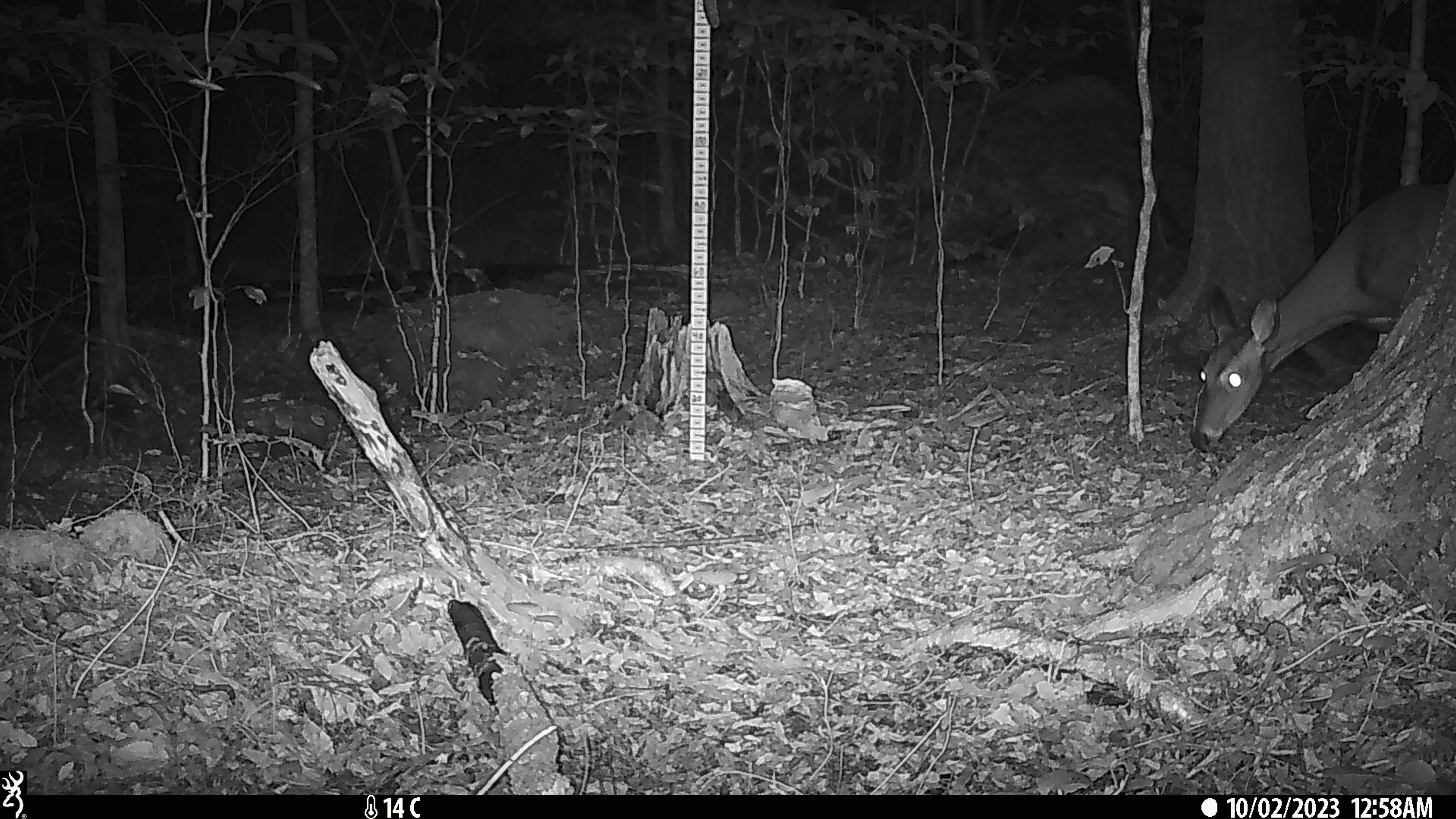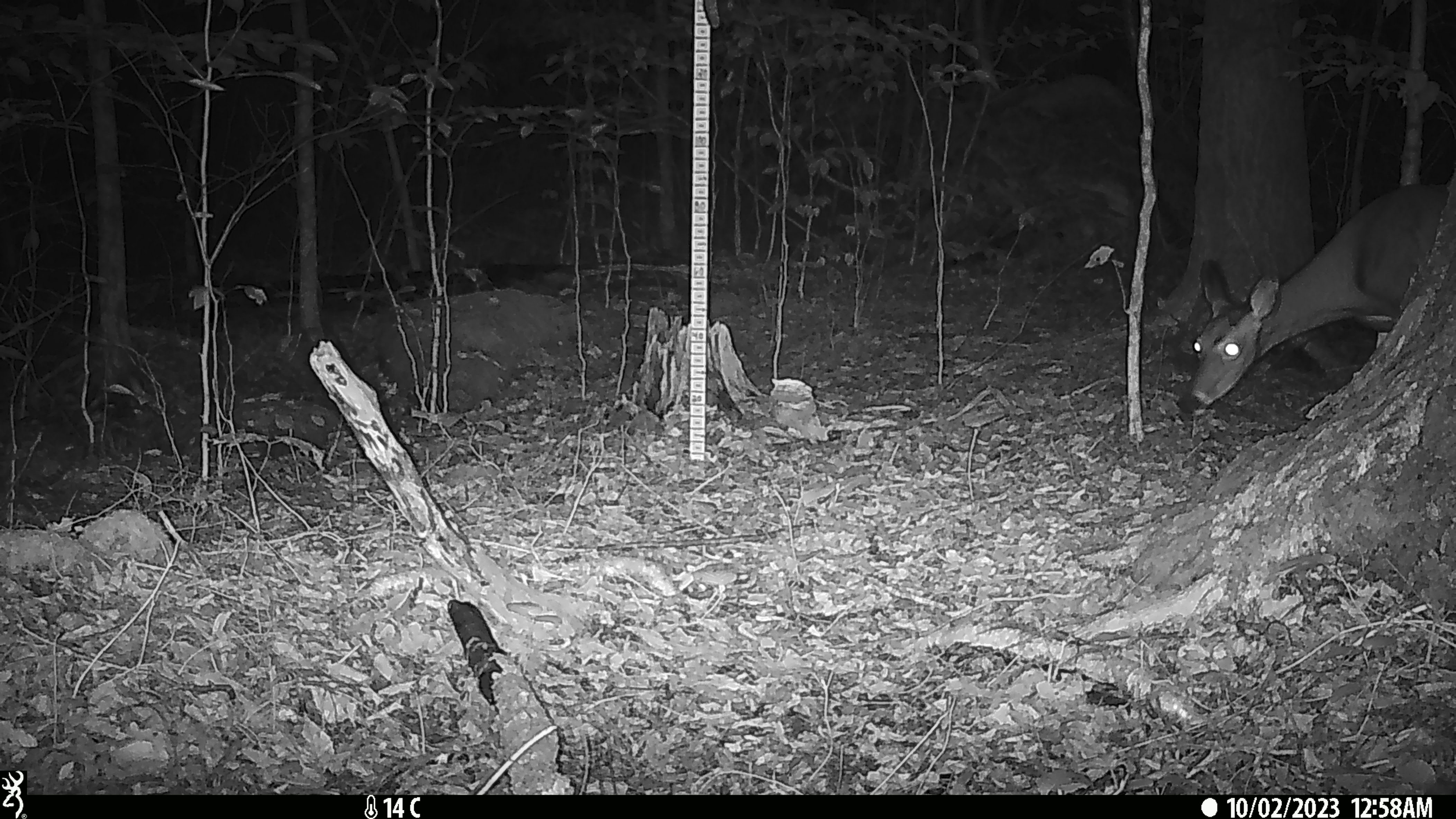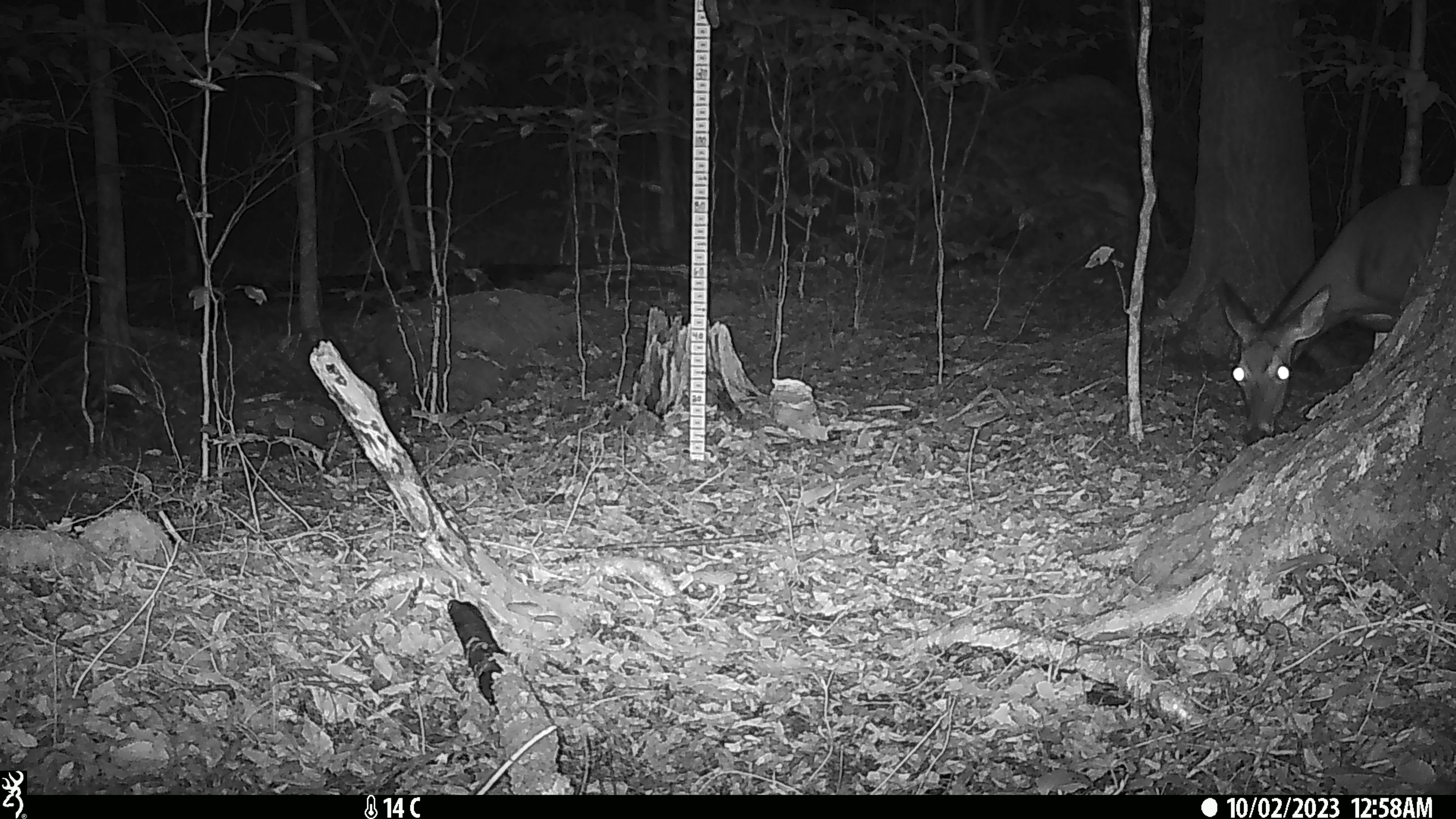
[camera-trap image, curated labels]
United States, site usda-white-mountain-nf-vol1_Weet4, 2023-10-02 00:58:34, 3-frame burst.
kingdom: Animalia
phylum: Chordata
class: Mammalia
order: Artiodactyla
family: Cervidae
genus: Odocoileus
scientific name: Odocoileus virginianus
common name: white-tailed deer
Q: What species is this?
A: White-tailed deer (Odocoileus virginianus).